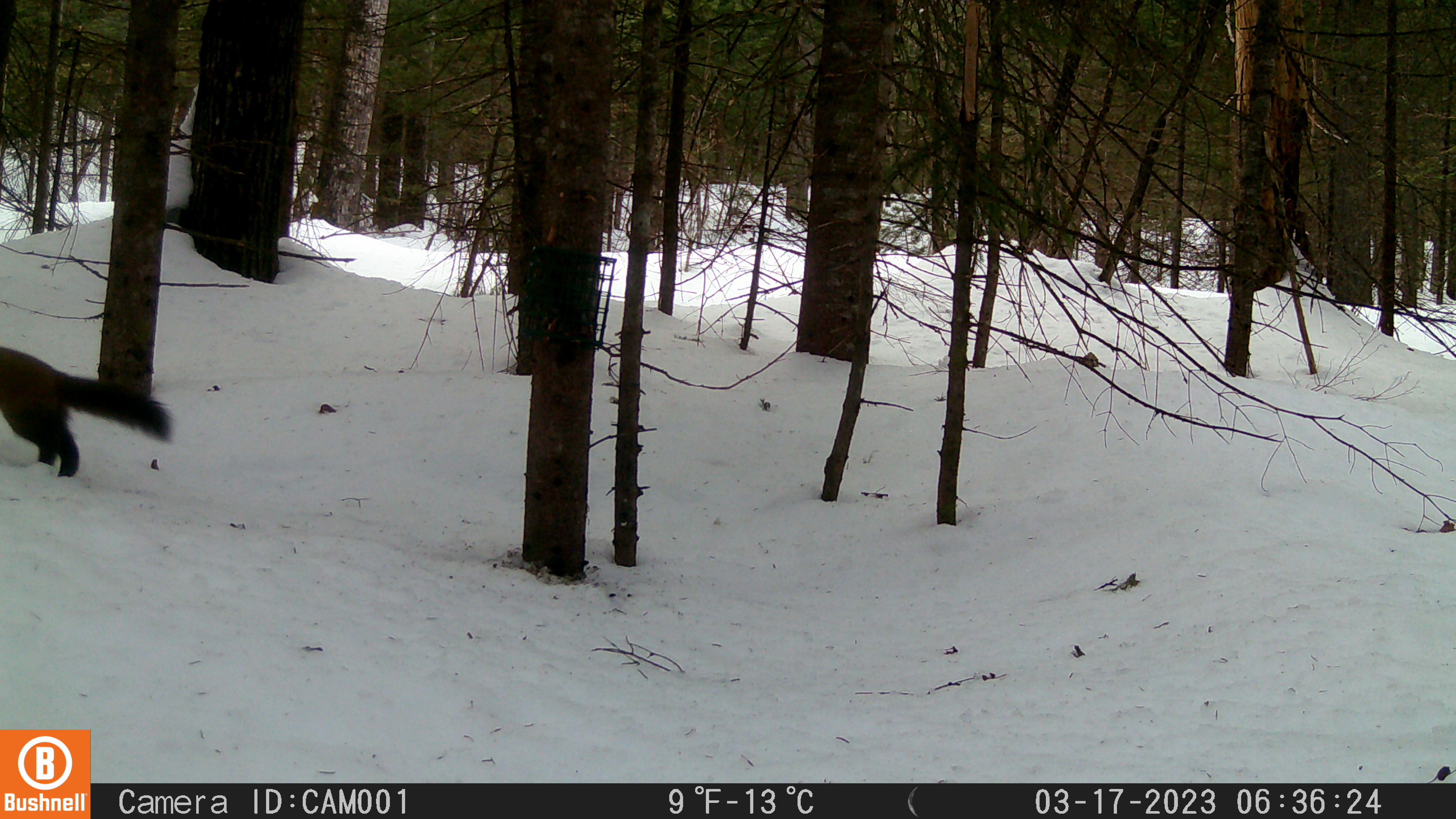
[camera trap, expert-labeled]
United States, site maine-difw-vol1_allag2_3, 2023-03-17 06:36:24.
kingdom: Animalia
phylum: Chordata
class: Mammalia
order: Carnivora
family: Mustelidae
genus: Martes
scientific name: Martes americana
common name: american marten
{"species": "american marten (Martes americana)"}